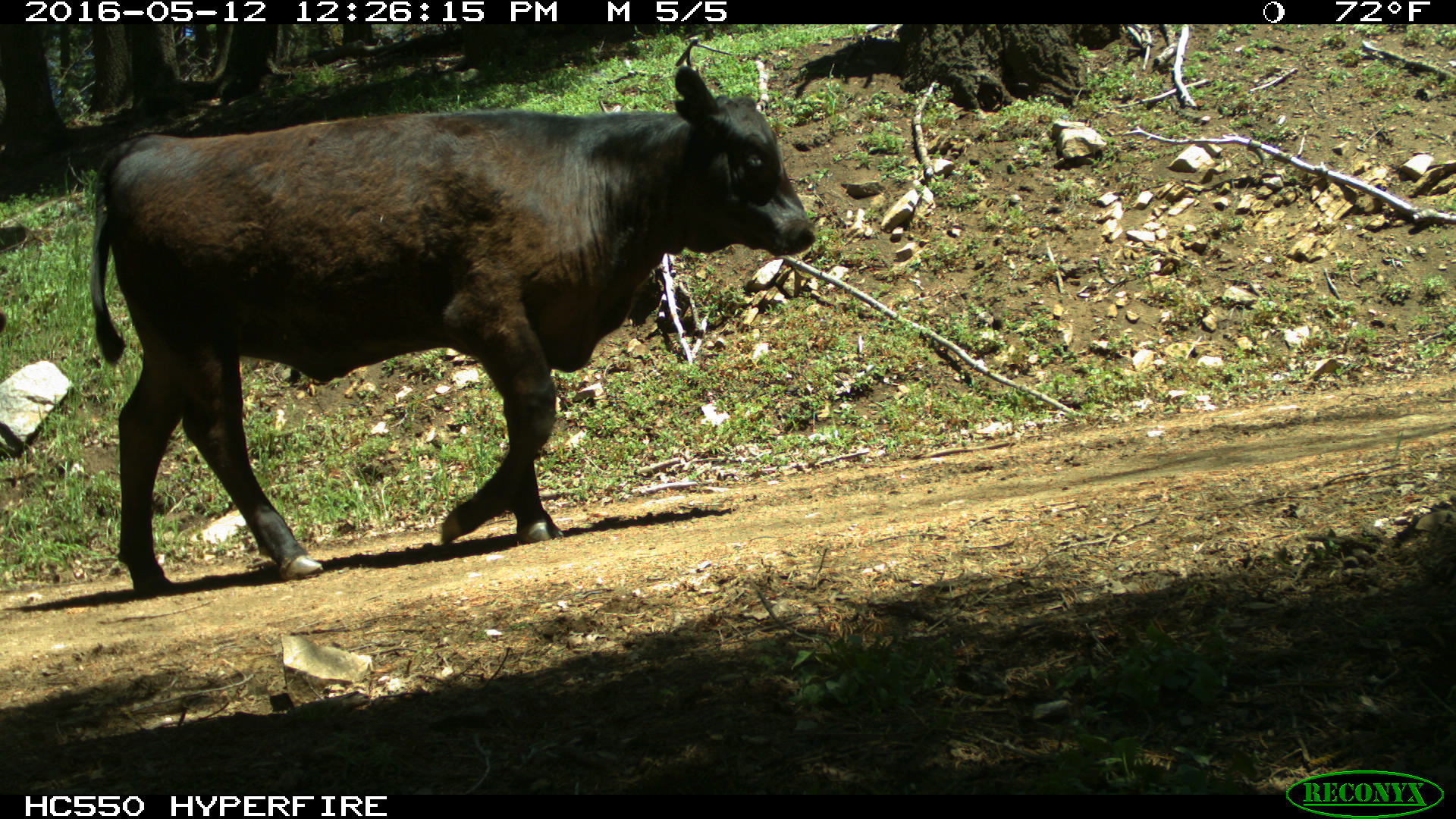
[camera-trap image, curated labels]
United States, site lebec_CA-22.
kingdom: Animalia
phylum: Chordata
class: Mammalia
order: Artiodactyla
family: Bovidae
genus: Bos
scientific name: Bos taurus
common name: domestic cow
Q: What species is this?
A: Bos taurus (domestic cow).